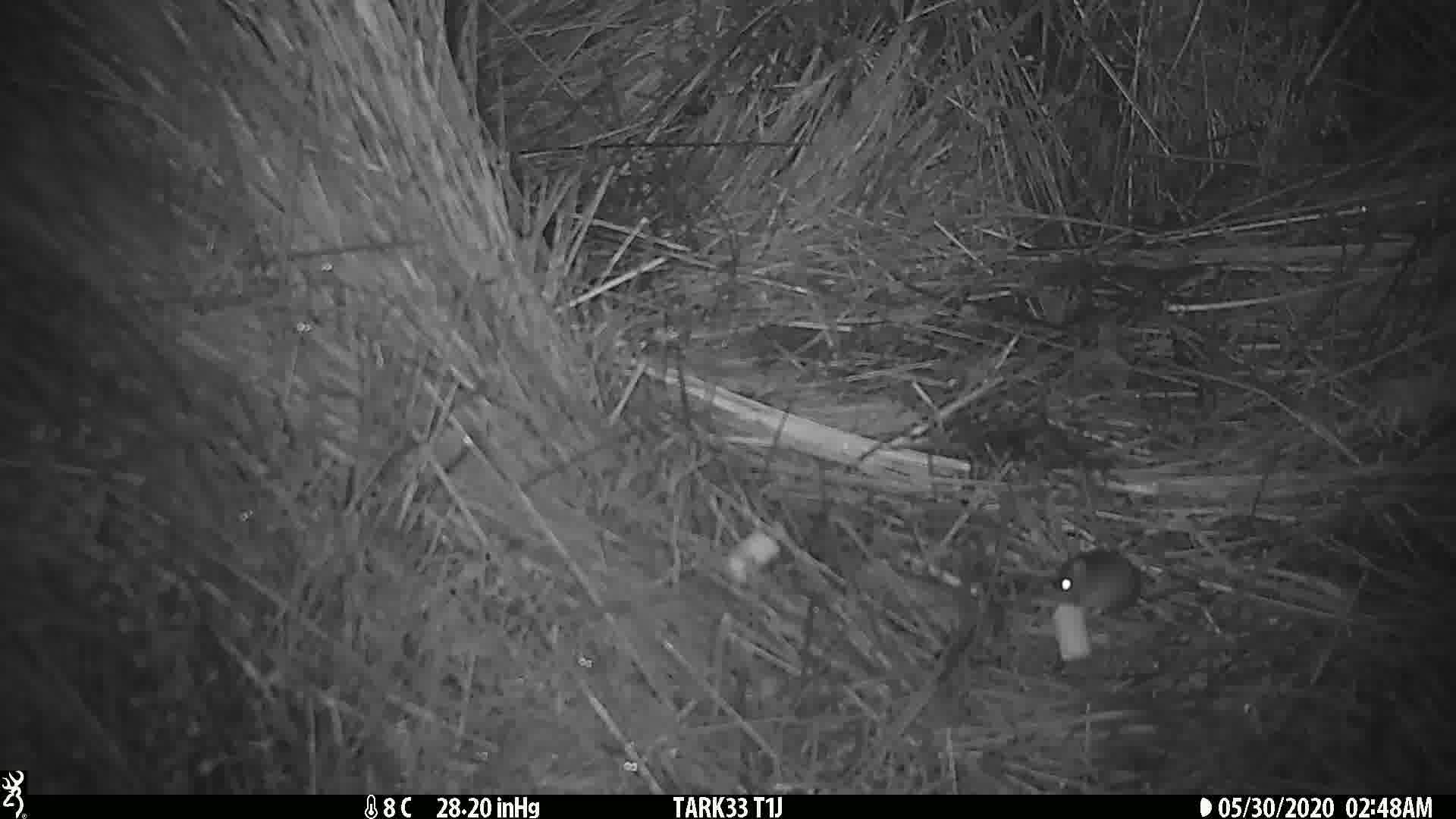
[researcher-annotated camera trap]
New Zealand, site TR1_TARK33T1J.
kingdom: Animalia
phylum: Chordata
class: Mammalia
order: Rodentia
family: Muridae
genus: Mus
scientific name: Mus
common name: mouse